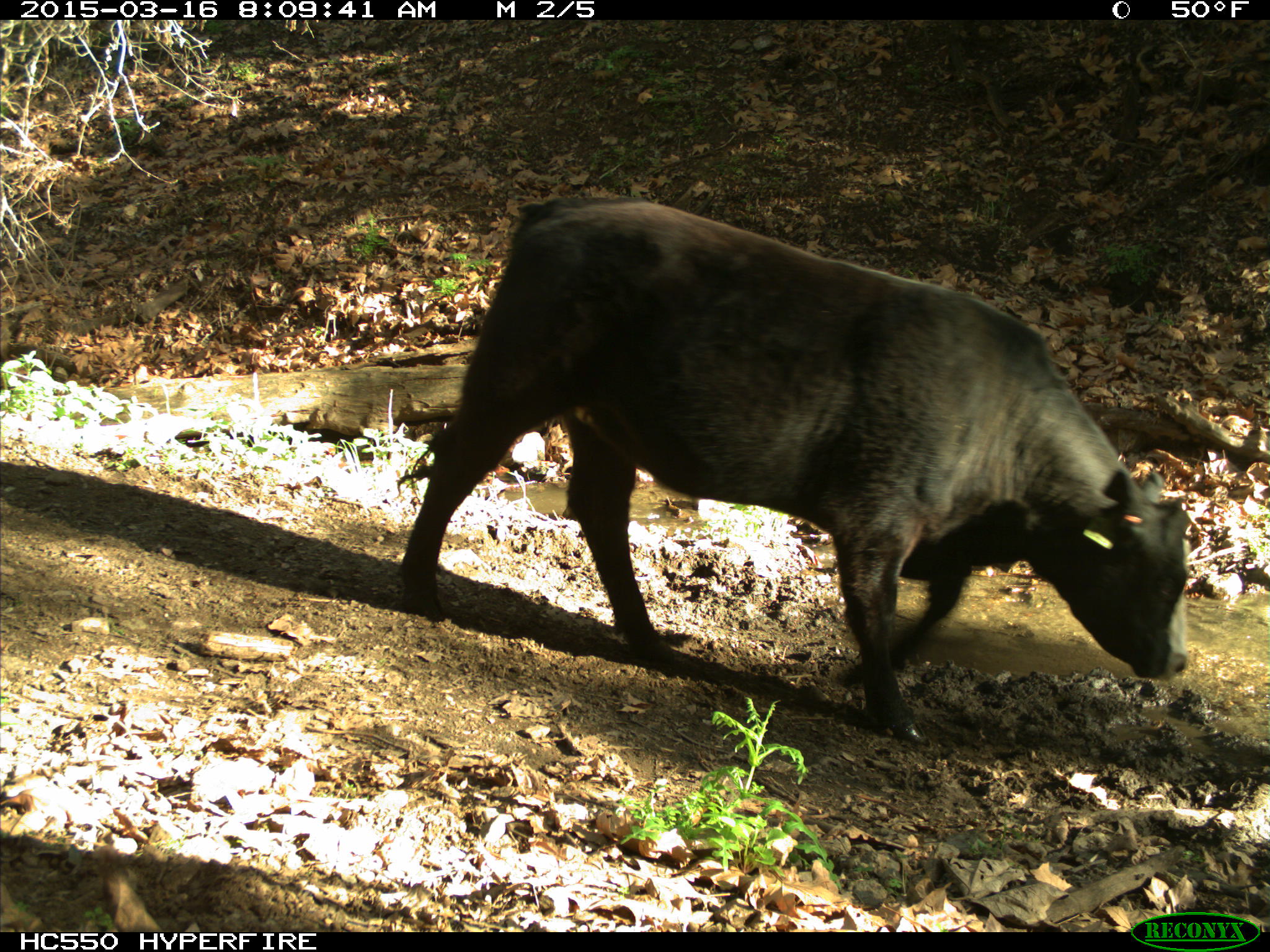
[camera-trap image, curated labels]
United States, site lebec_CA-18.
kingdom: Animalia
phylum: Chordata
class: Mammalia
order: Artiodactyla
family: Bovidae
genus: Bos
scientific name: Bos taurus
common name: domestic cow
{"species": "Bos taurus (domestic cow)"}